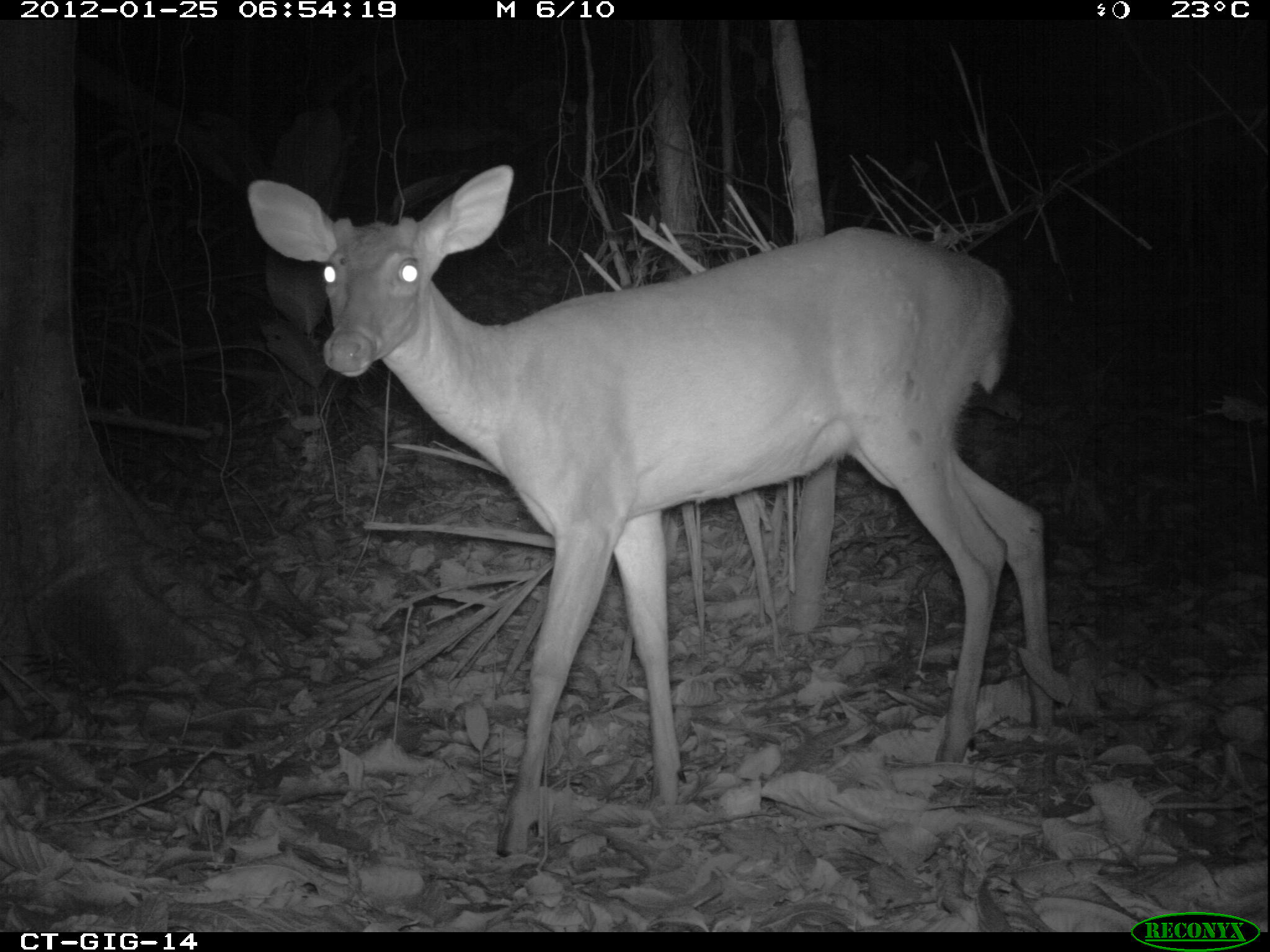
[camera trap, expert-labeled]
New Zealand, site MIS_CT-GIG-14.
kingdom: Animalia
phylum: Chordata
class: Mammalia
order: Artiodactyla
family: Cervidae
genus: Odocoileus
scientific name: Odocoileus virginianus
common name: white-tailed deer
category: white tailed deer